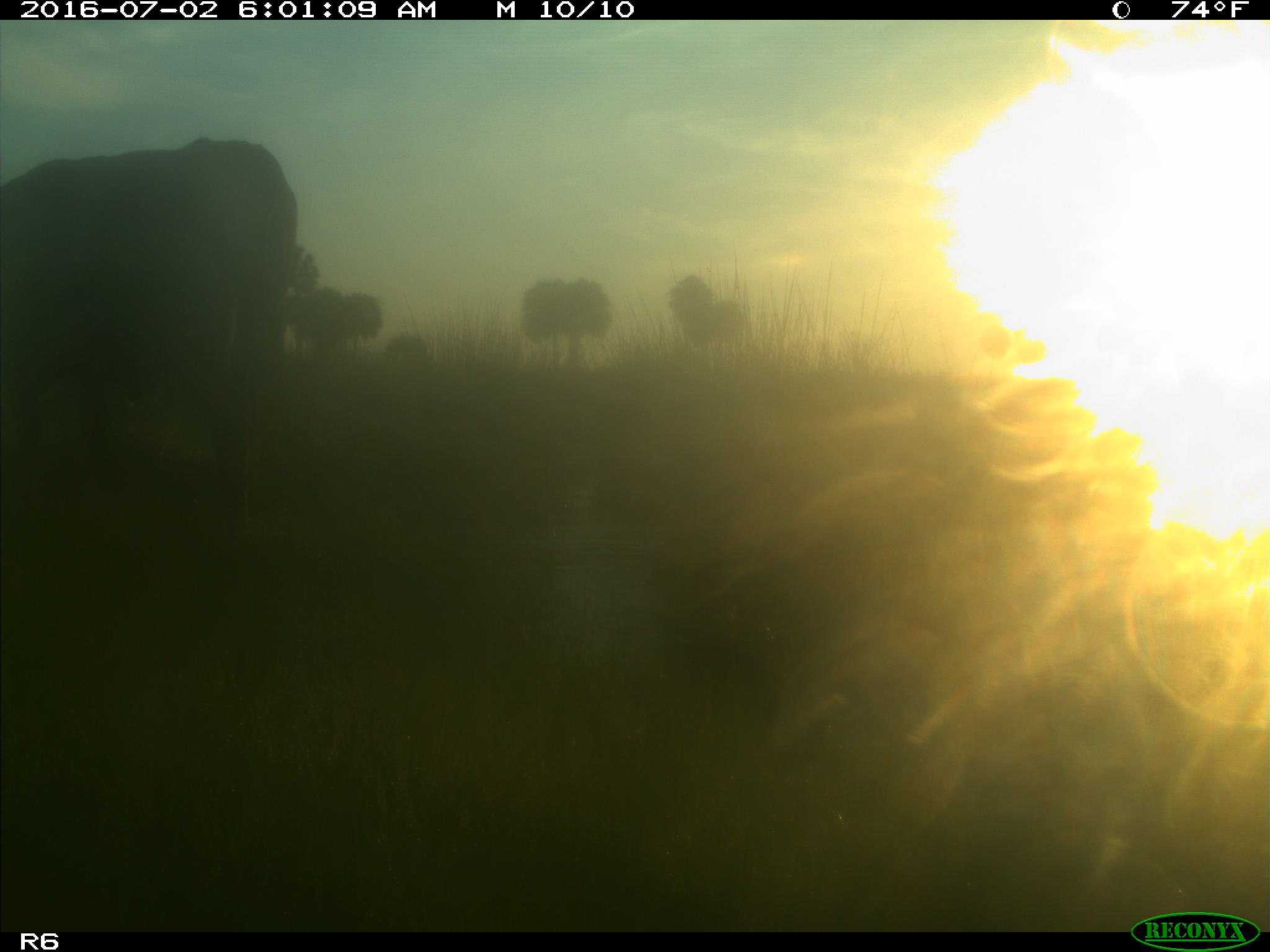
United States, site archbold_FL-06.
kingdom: Animalia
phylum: Chordata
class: Mammalia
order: Artiodactyla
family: Bovidae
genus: Bos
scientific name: Bos taurus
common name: domestic cow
Bos taurus (domestic cow).